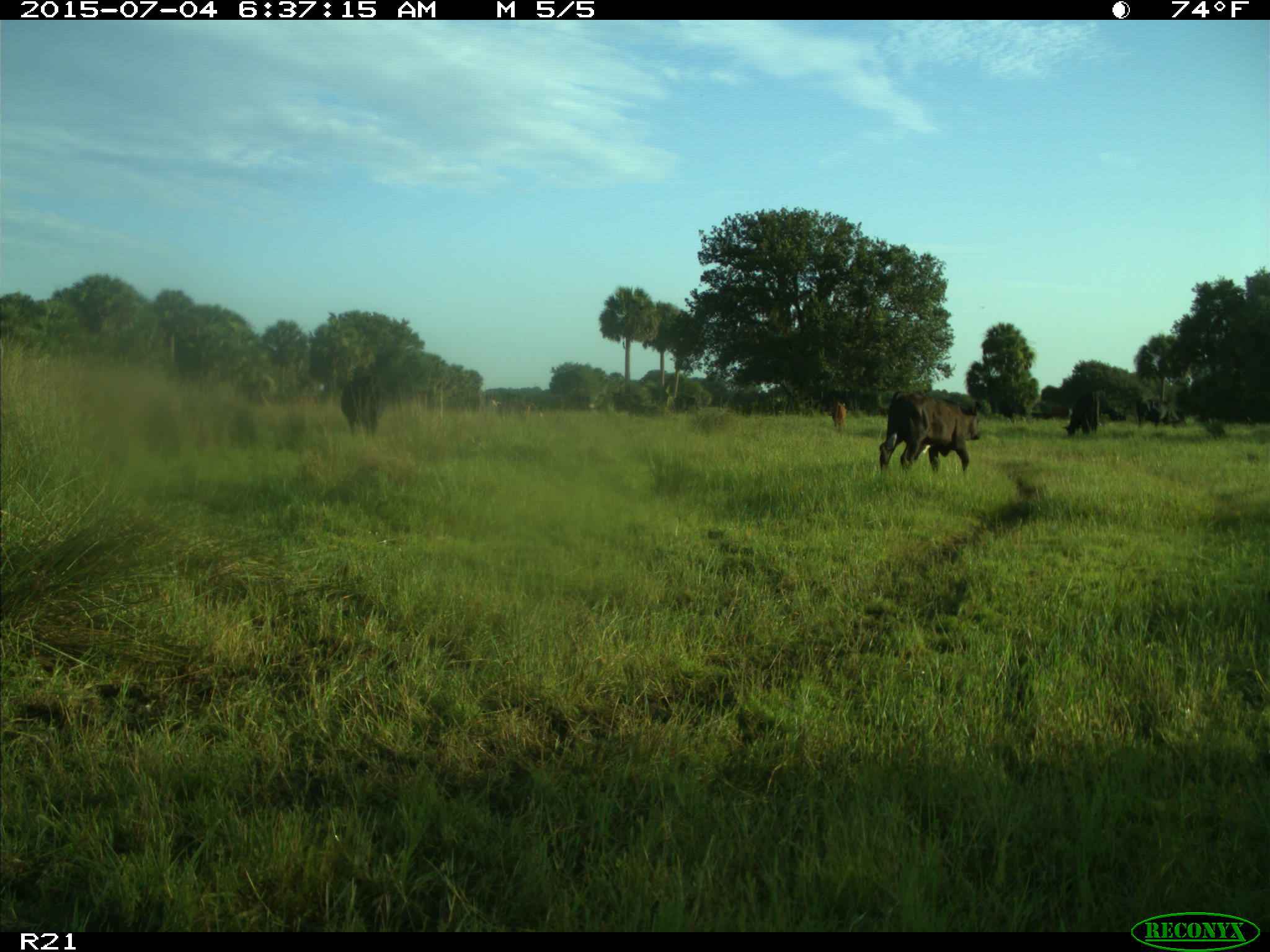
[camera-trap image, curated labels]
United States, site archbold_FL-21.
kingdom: Animalia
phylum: Chordata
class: Mammalia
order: Artiodactyla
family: Bovidae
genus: Bos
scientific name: Bos taurus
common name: domestic cow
Bos taurus (domestic cow).